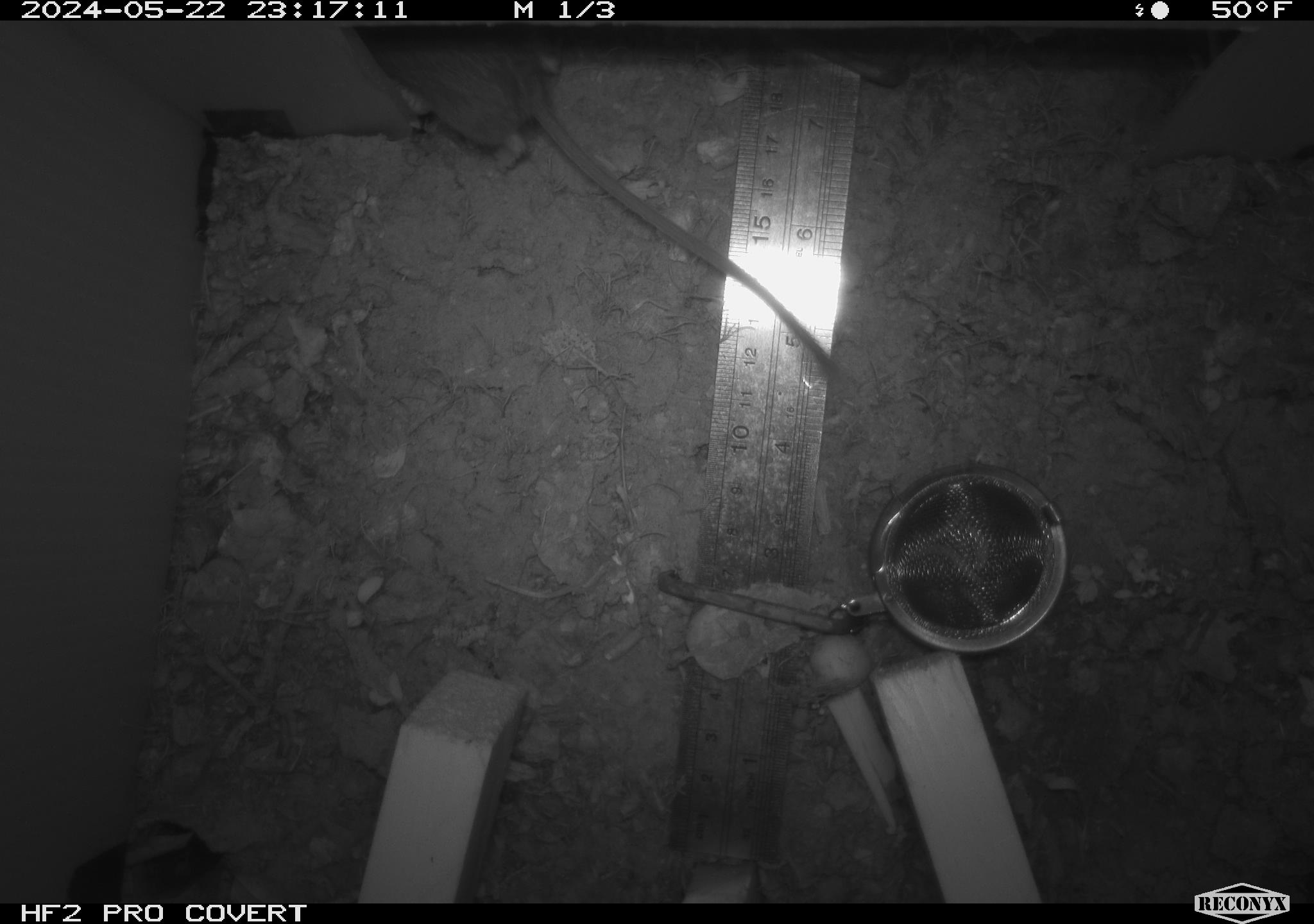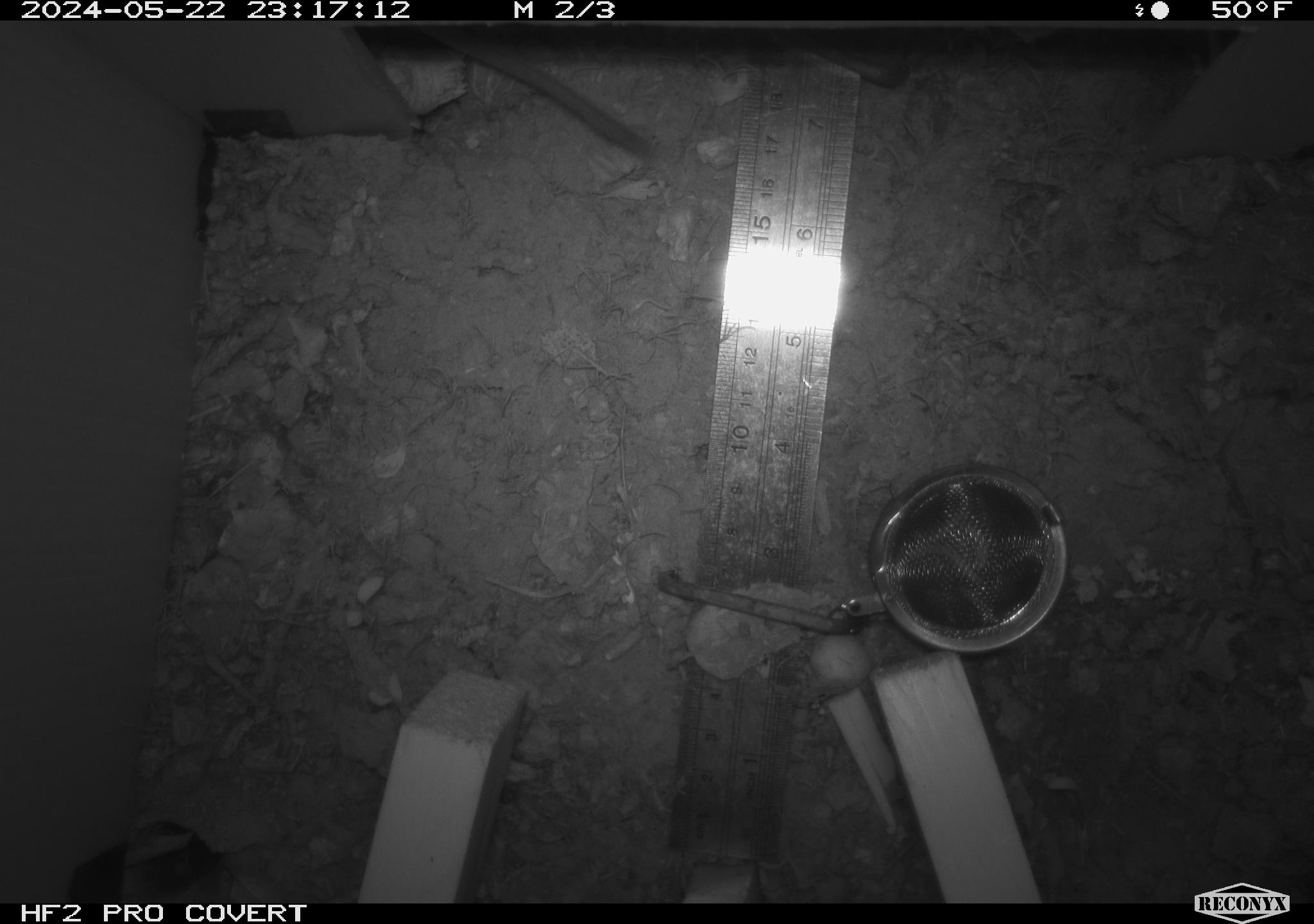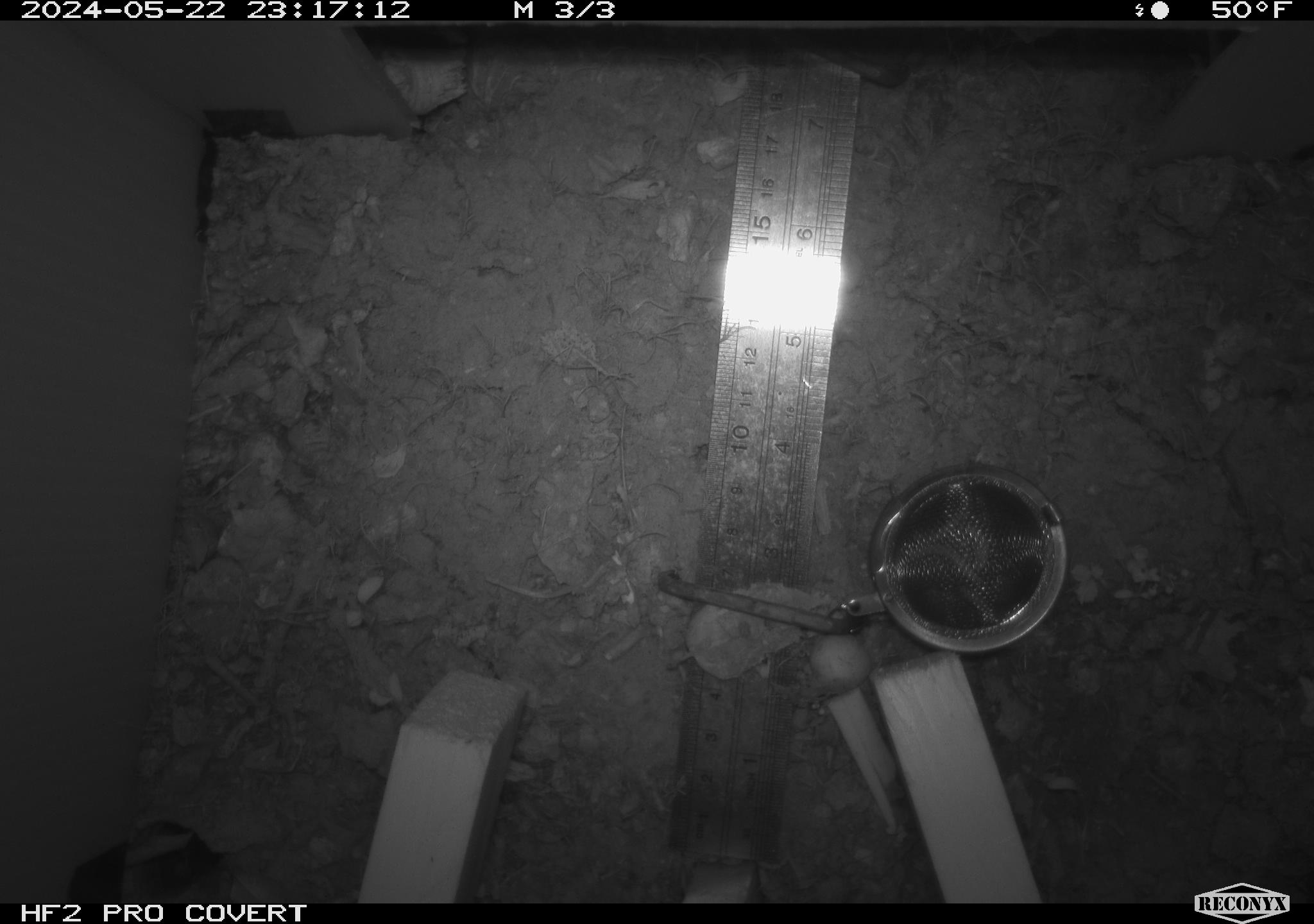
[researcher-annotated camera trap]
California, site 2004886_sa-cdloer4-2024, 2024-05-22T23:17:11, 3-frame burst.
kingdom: Animalia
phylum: Chordata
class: Mammalia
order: Rodentia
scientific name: Rodentia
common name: mouse species